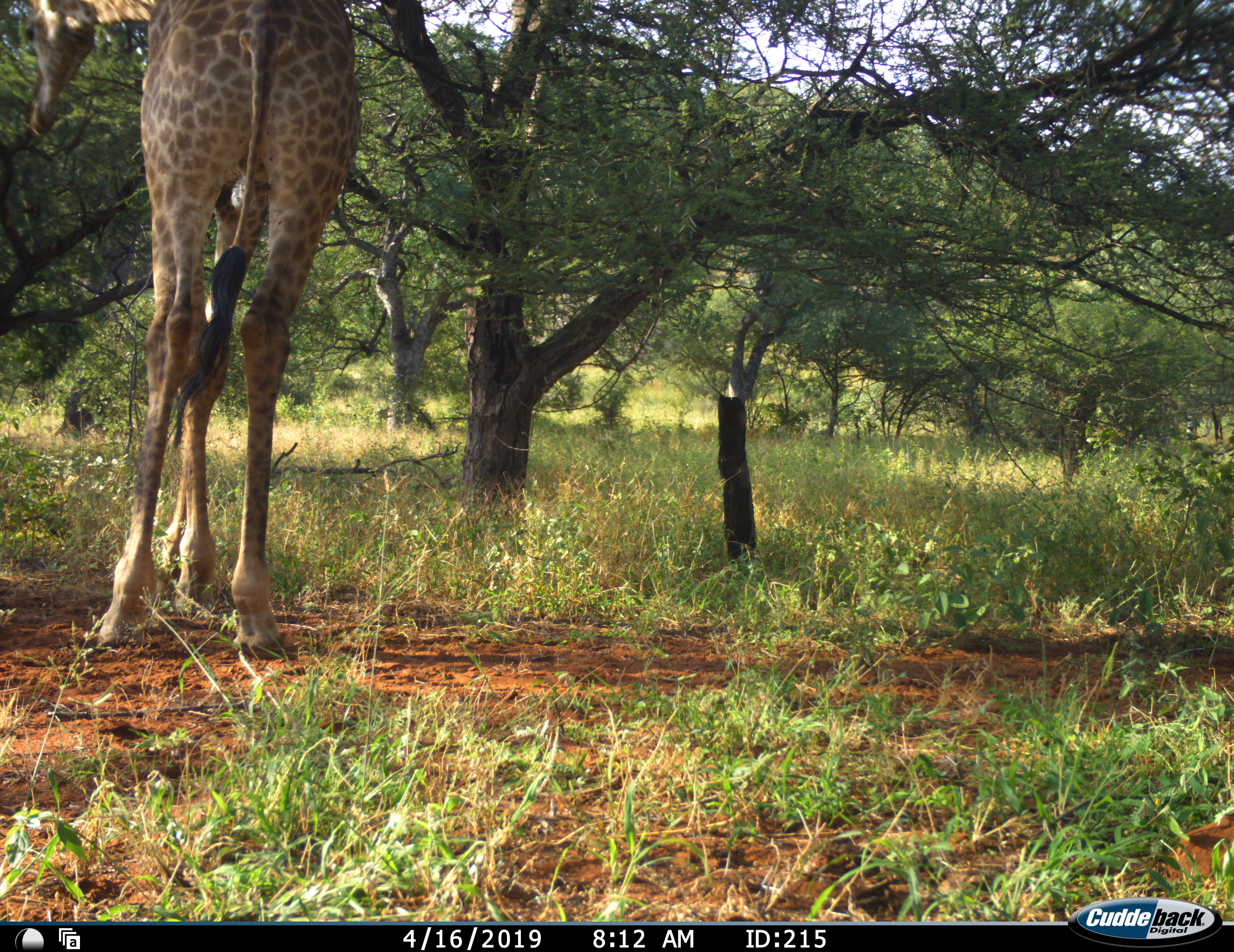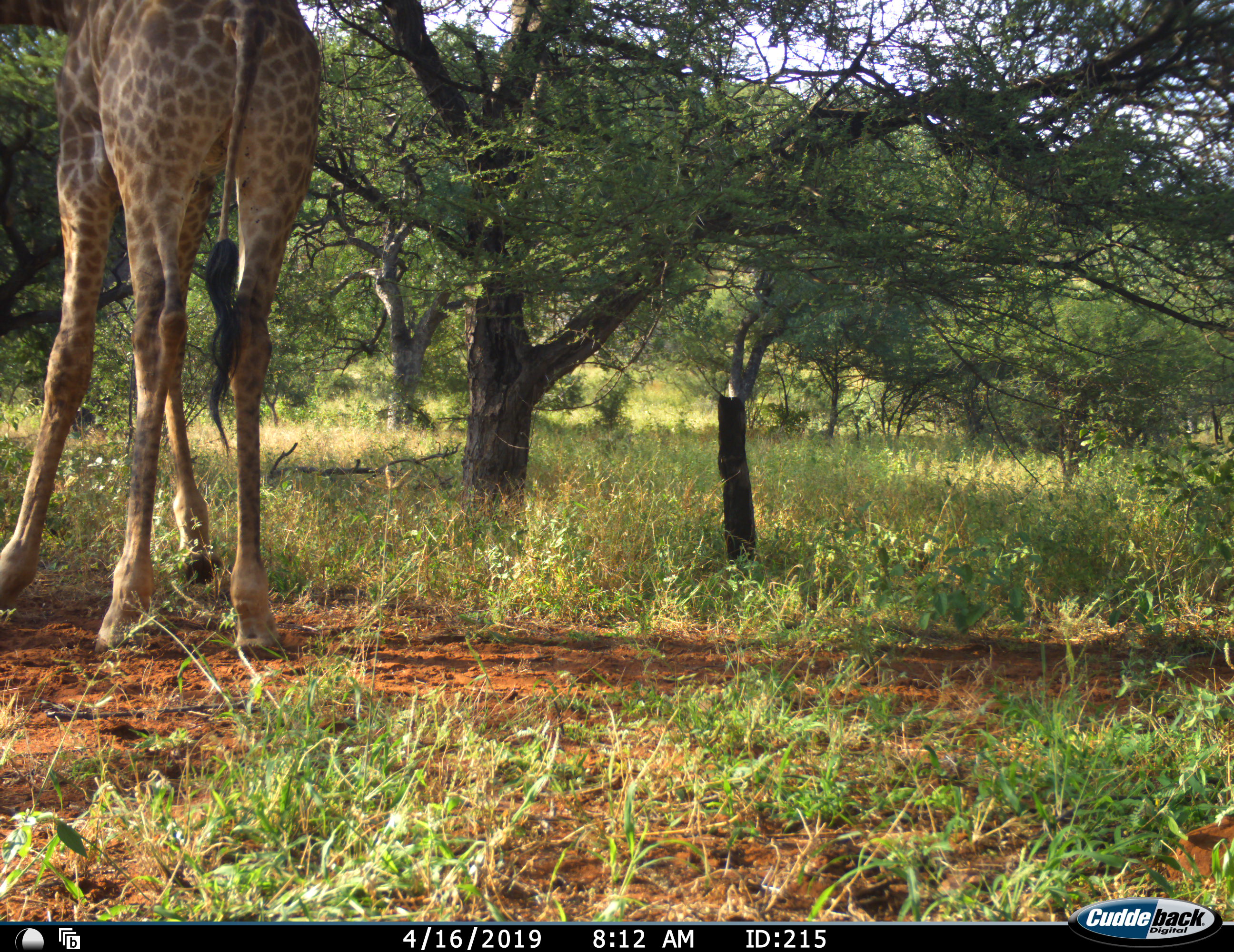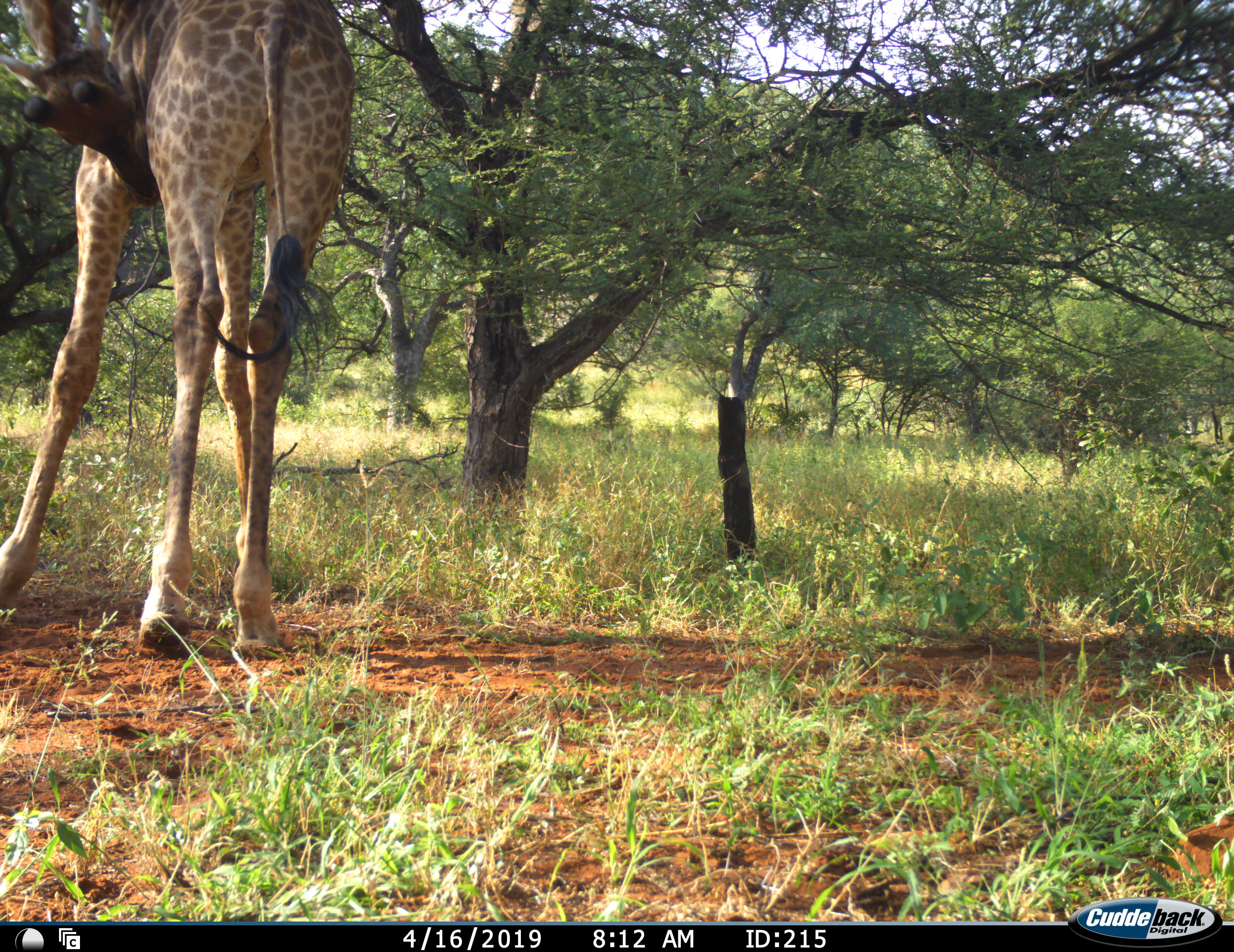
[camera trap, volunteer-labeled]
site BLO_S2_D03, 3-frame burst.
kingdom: Animalia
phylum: Chordata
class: Mammalia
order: Artiodactyla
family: Giraffidae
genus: Giraffa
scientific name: Giraffa camelopardalis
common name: giraffe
Giraffe (Giraffa camelopardalis), count 1. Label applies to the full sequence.